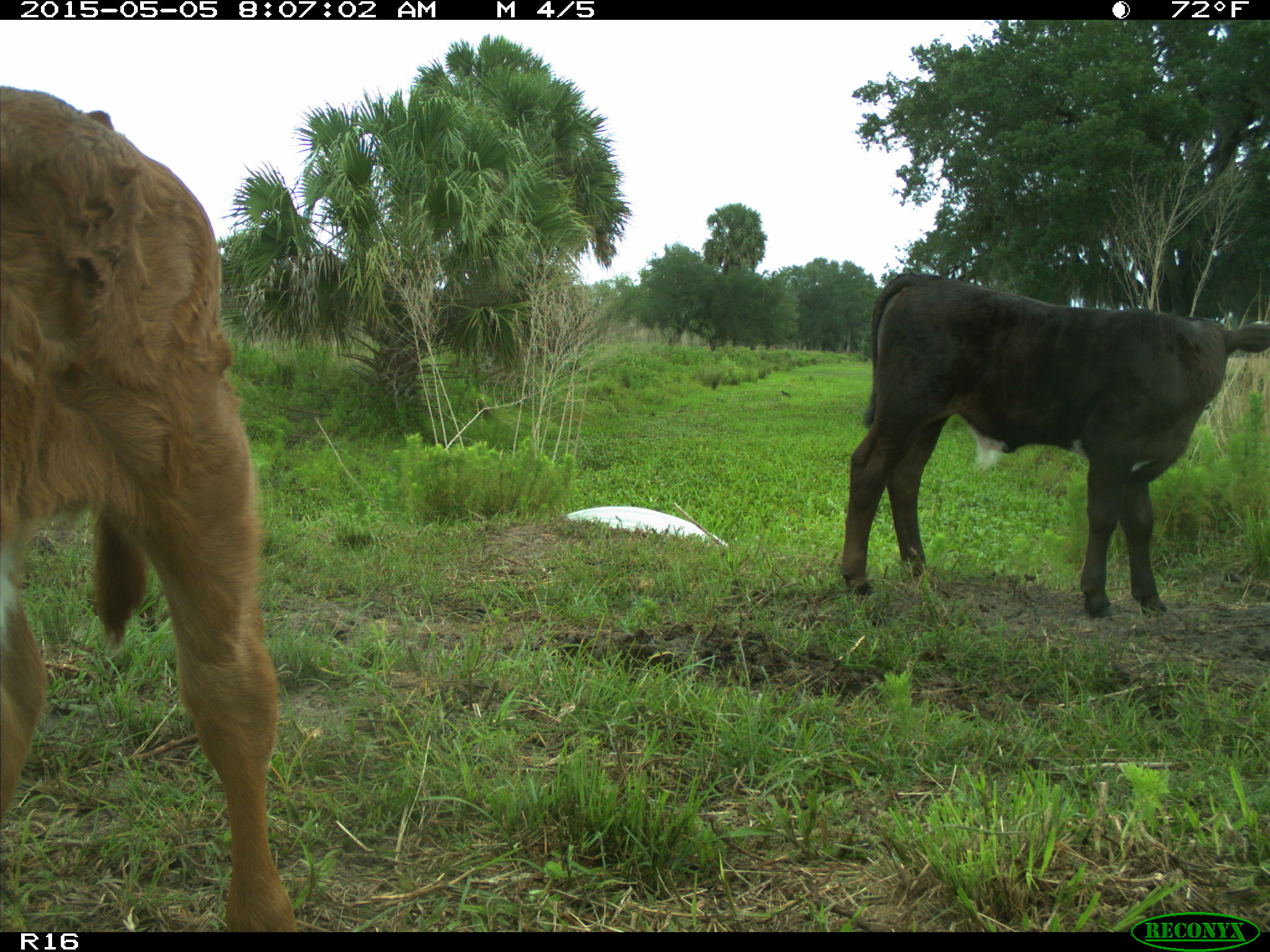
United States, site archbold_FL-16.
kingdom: Animalia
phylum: Chordata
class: Mammalia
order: Artiodactyla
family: Bovidae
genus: Bos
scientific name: Bos taurus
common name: domestic cow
Bos taurus (domestic cow).